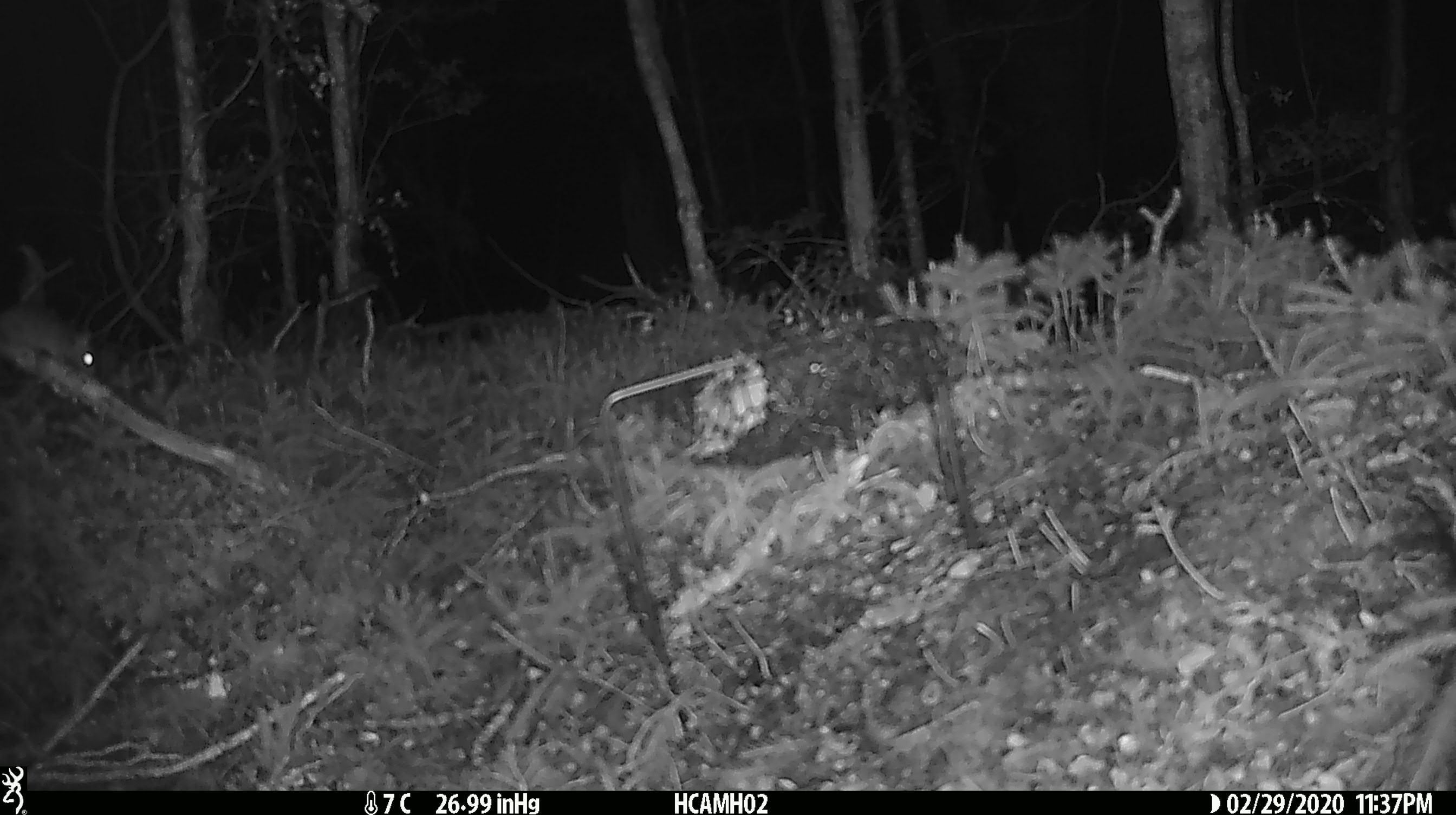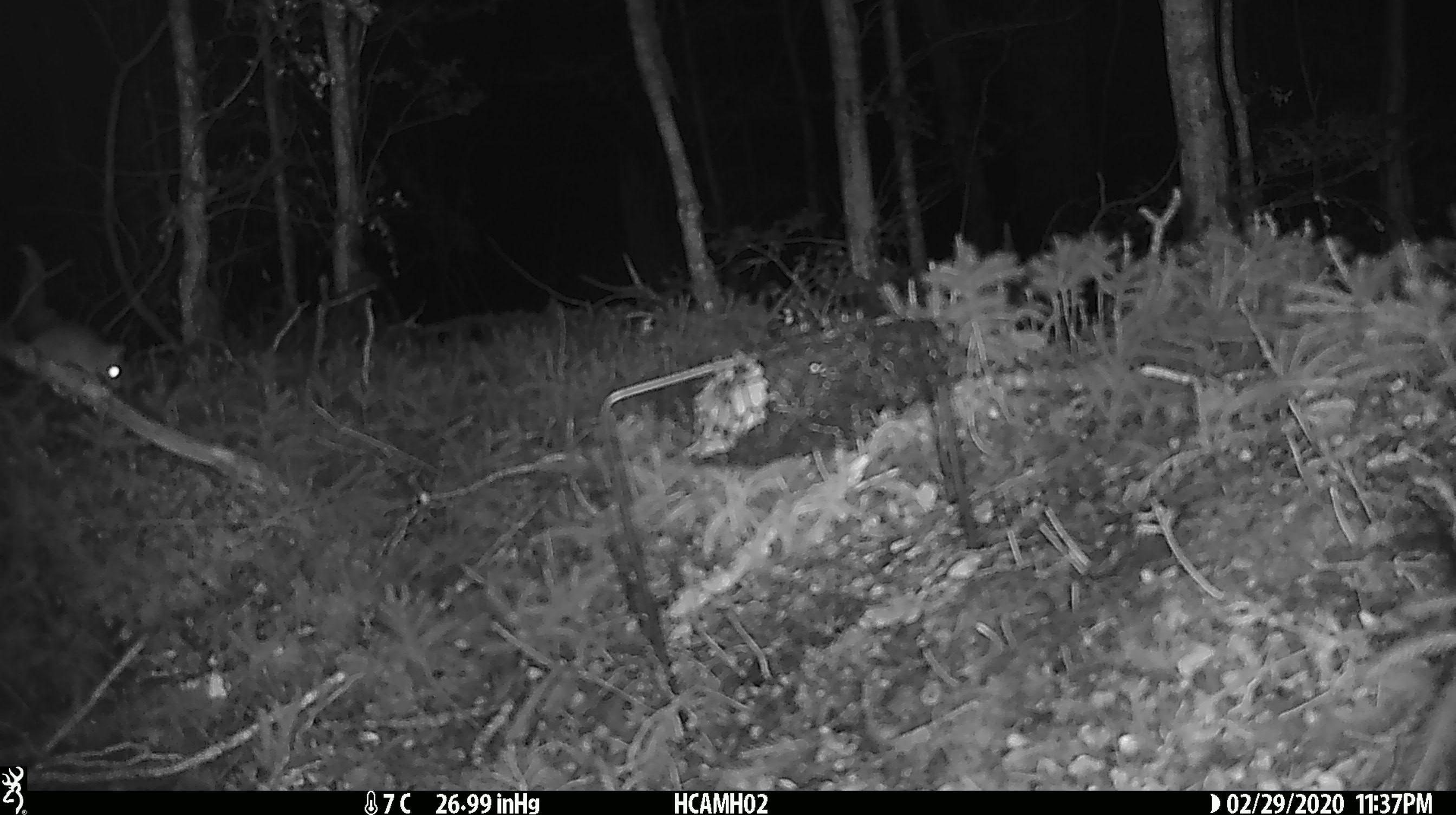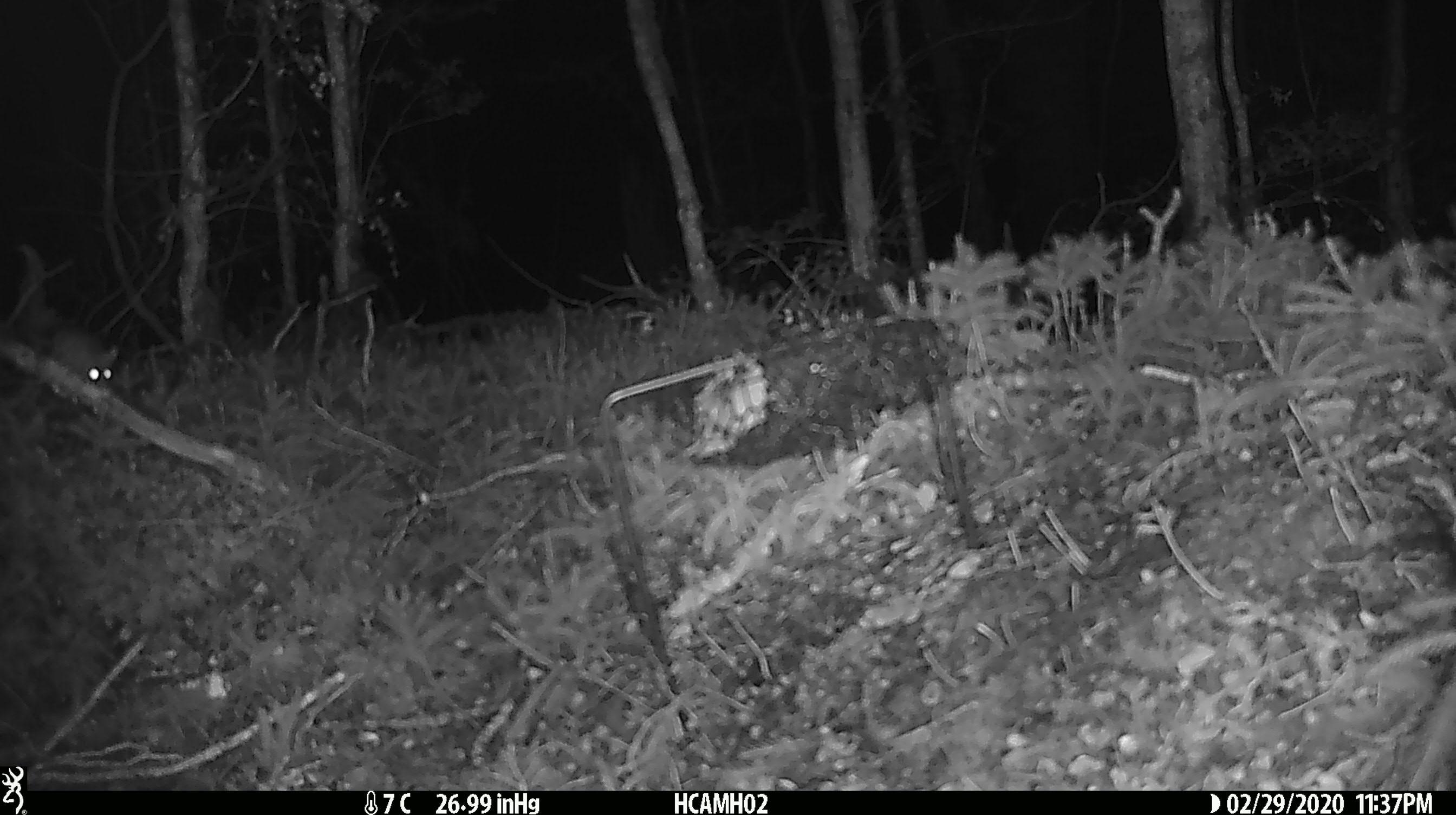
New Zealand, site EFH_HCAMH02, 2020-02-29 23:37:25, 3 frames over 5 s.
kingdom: Animalia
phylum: Chordata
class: Mammalia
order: Rodentia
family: Muridae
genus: Mus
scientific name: Mus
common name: mouse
Mouse (Mus).